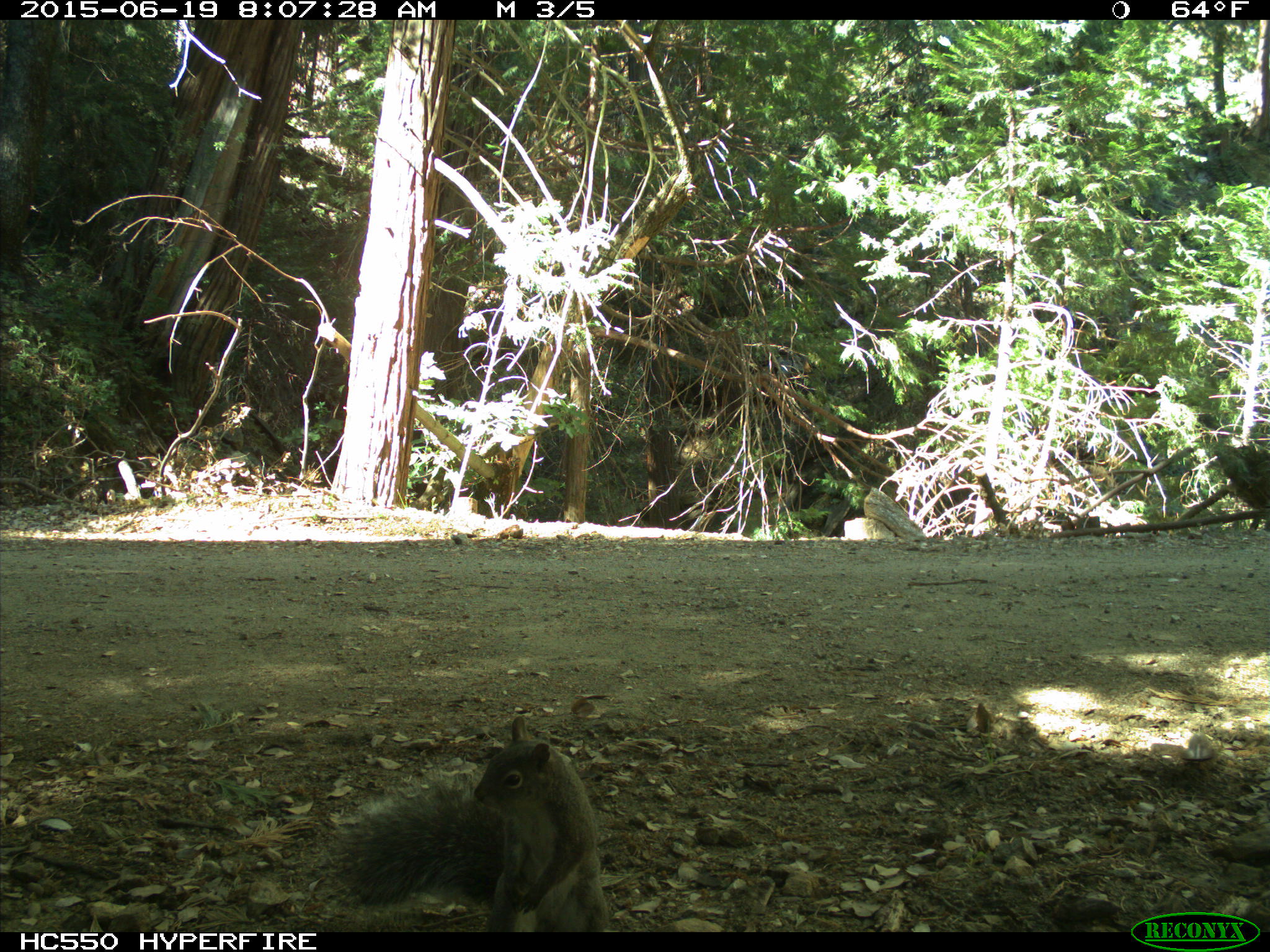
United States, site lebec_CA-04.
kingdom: Animalia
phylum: Chordata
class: Mammalia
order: Rodentia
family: Sciuridae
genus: Sciurus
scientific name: Sciurus carolinensis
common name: eastern gray squirrel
Sciurus carolinensis (eastern gray squirrel).